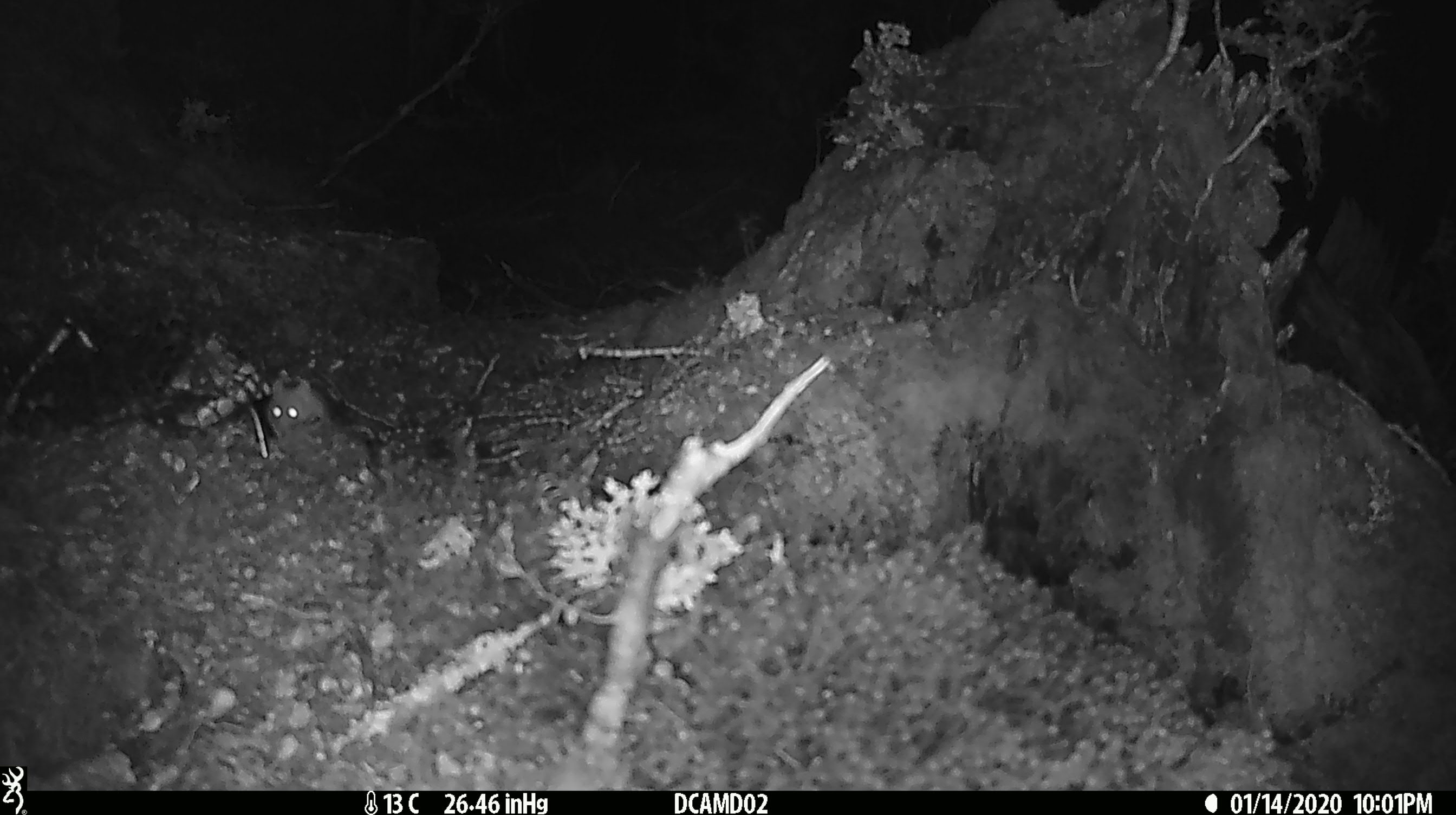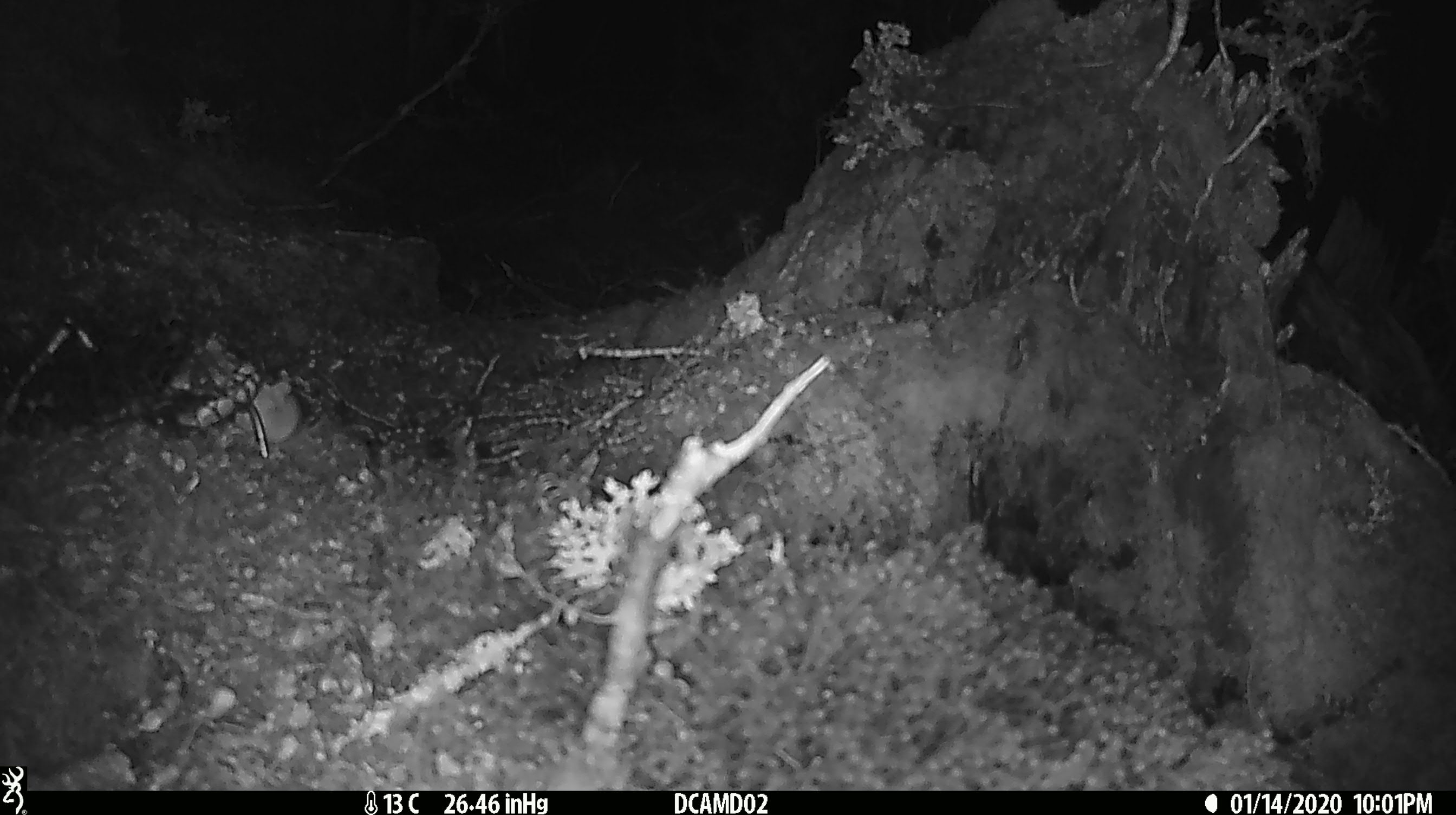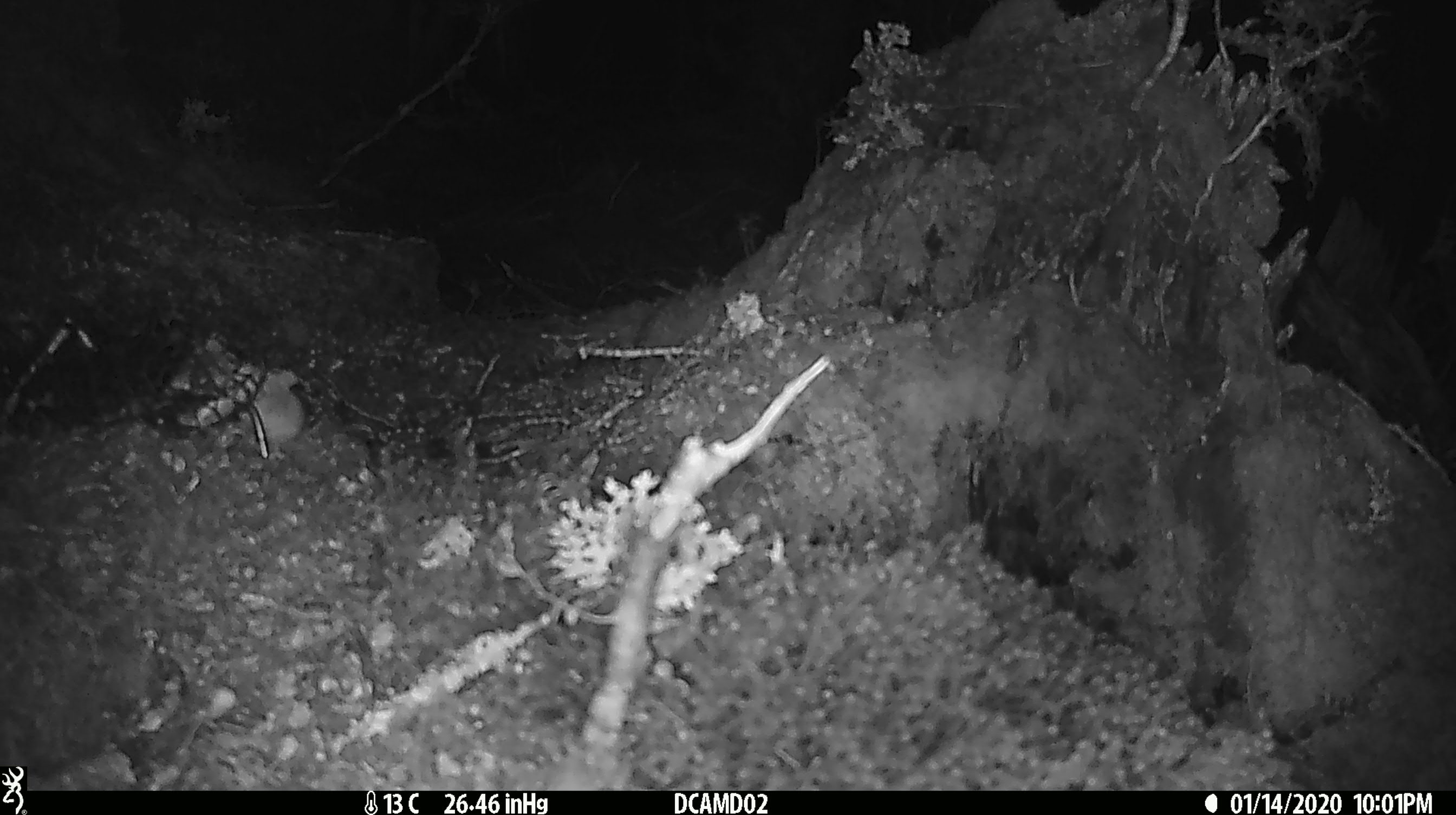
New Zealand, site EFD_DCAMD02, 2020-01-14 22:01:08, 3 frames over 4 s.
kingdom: Animalia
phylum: Chordata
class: Mammalia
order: Rodentia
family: Muridae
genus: Mus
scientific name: Mus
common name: mouse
Mouse (Mus).